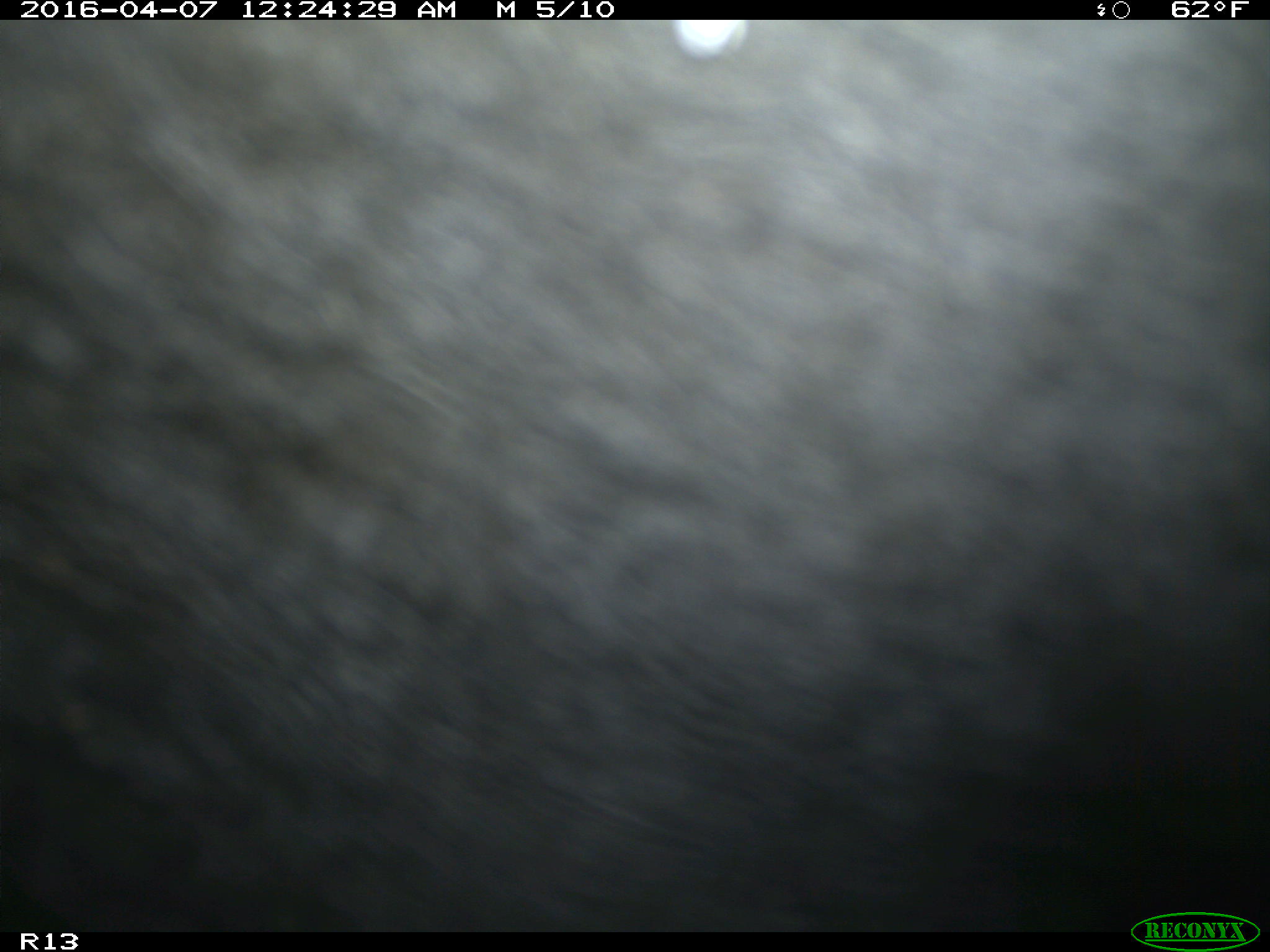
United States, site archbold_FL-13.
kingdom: Animalia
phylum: Chordata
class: Mammalia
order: Artiodactyla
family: Bovidae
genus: Bos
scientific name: Bos taurus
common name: domestic cow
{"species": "Bos taurus (domestic cow)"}